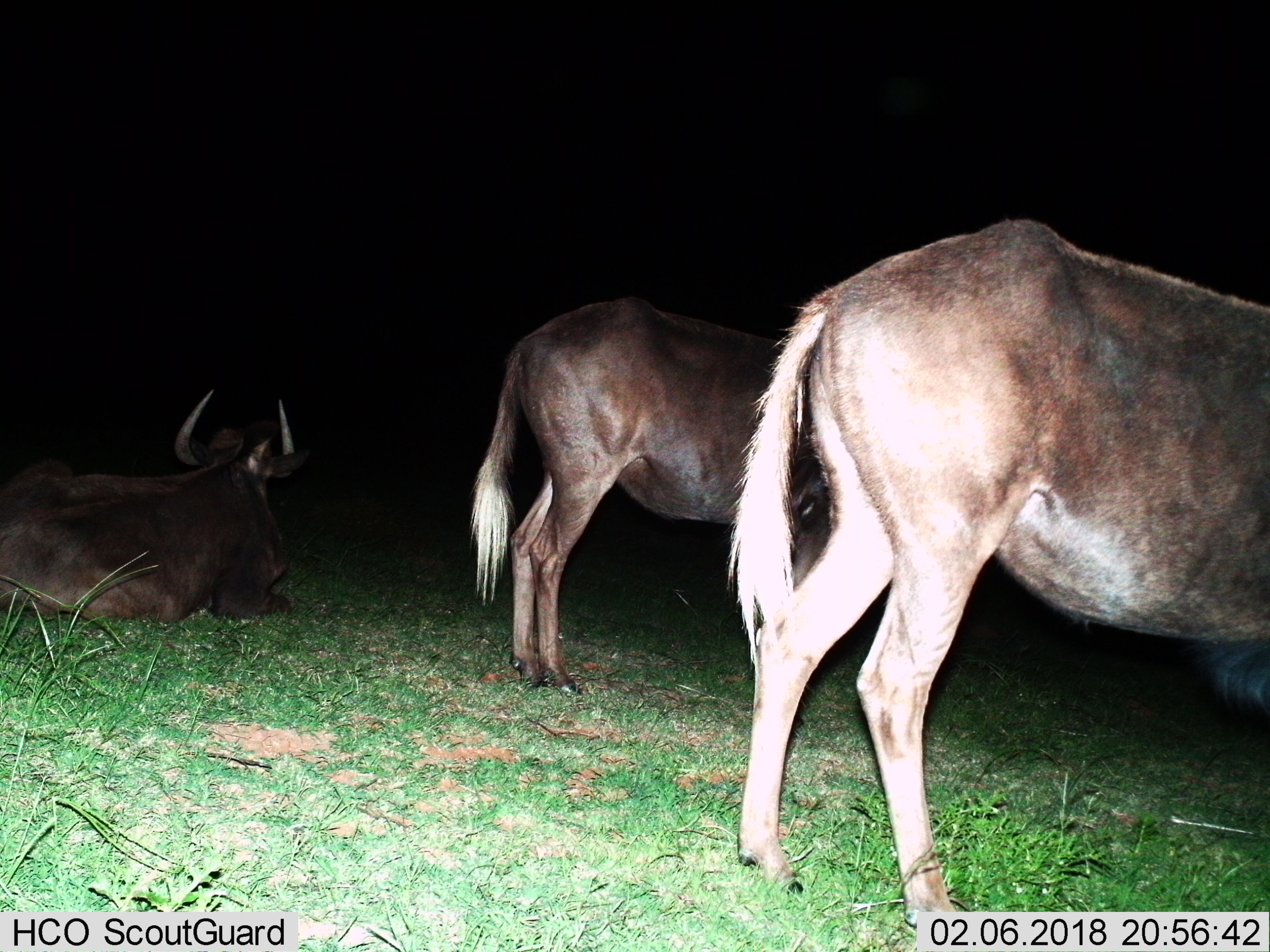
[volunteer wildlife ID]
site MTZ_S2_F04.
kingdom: Animalia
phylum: Chordata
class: Mammalia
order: Artiodactyla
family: Bovidae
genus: Connochaetes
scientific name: Connochaetes gnou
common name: black wildebeest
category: wildebeestblack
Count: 3.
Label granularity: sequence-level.